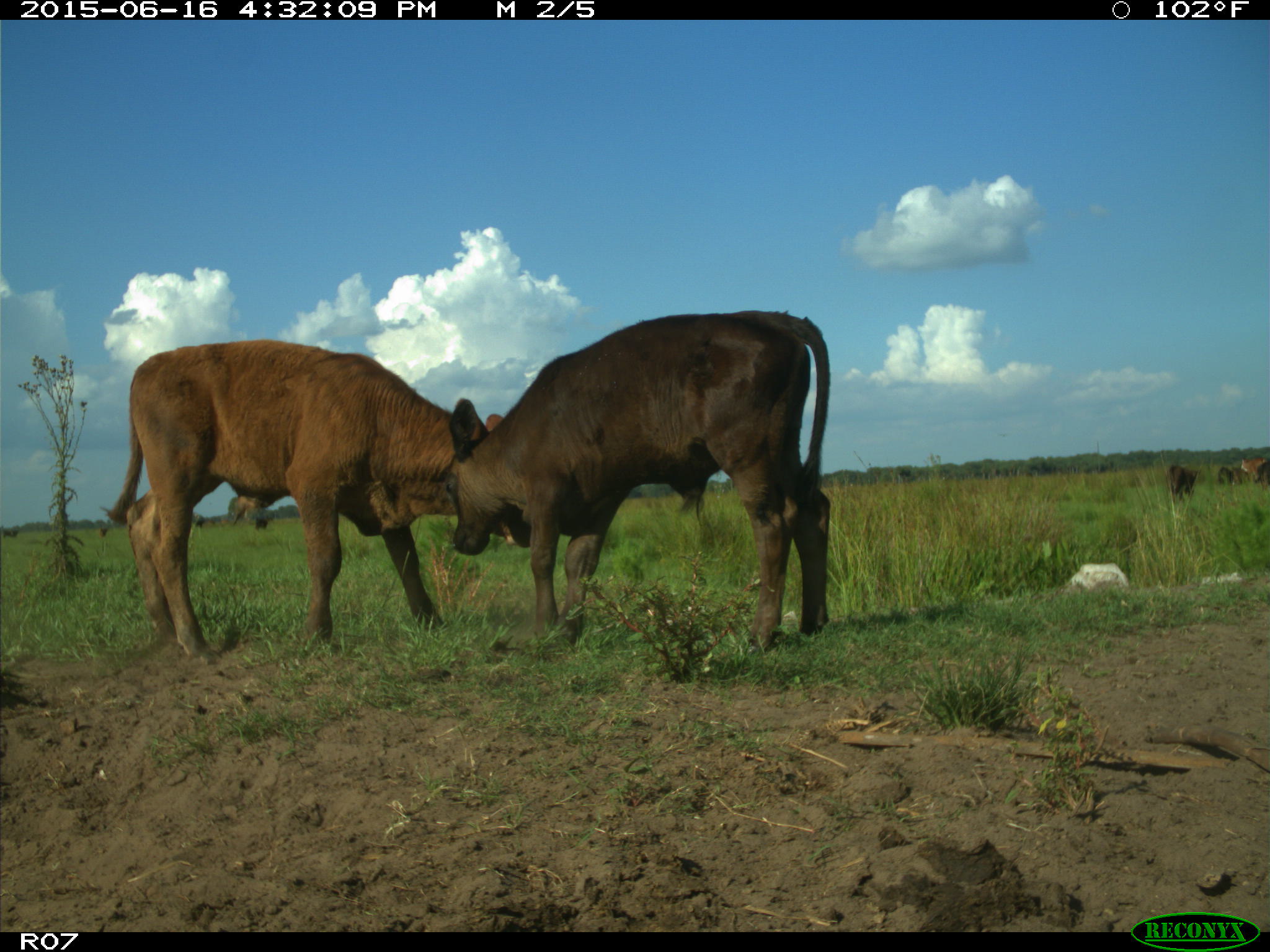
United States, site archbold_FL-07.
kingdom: Animalia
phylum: Chordata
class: Mammalia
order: Artiodactyla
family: Bovidae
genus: Bos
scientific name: Bos taurus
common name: domestic cow